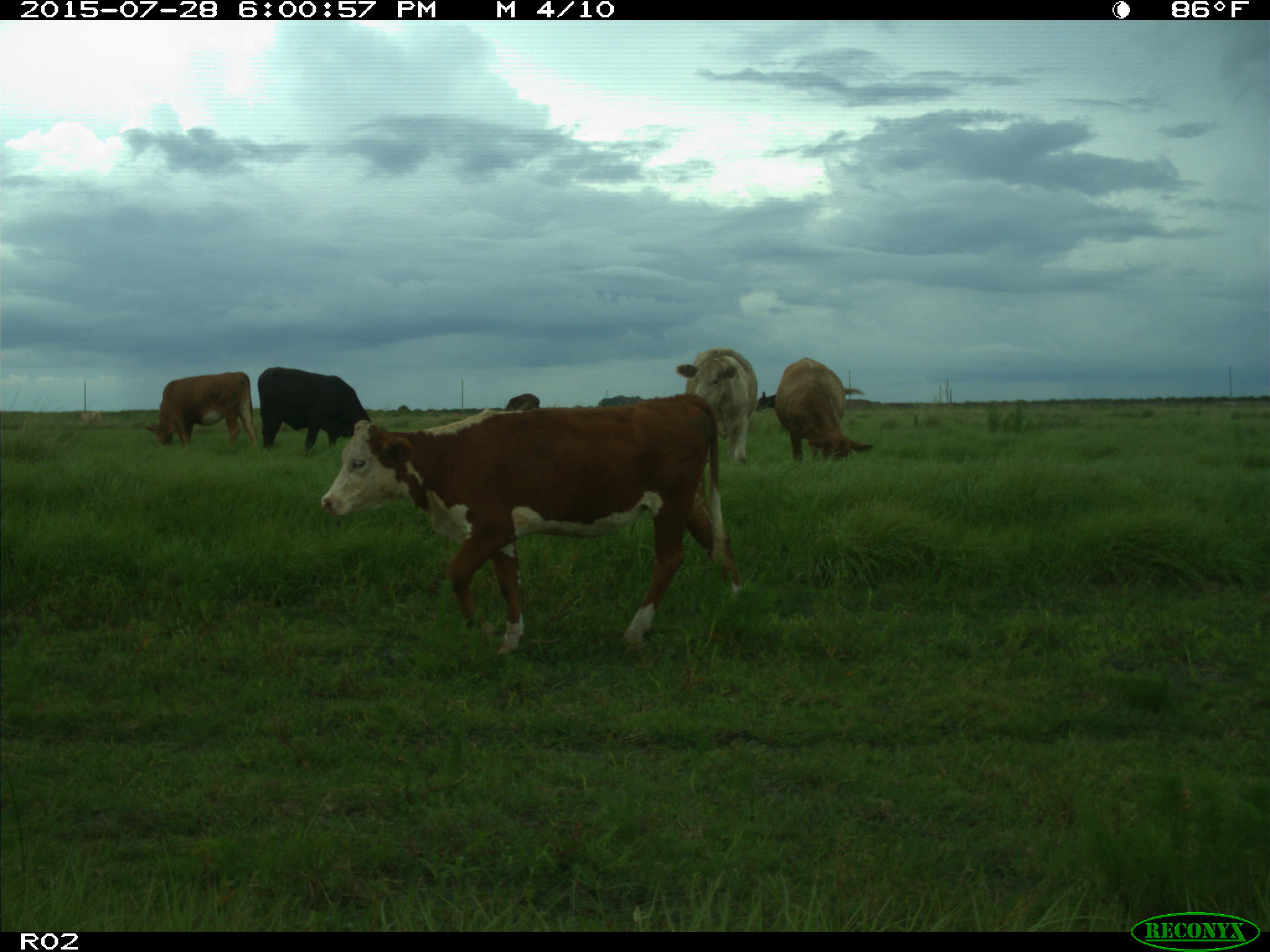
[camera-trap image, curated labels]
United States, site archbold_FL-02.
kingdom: Animalia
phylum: Chordata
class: Mammalia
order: Artiodactyla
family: Bovidae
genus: Bos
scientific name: Bos taurus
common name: domestic cow